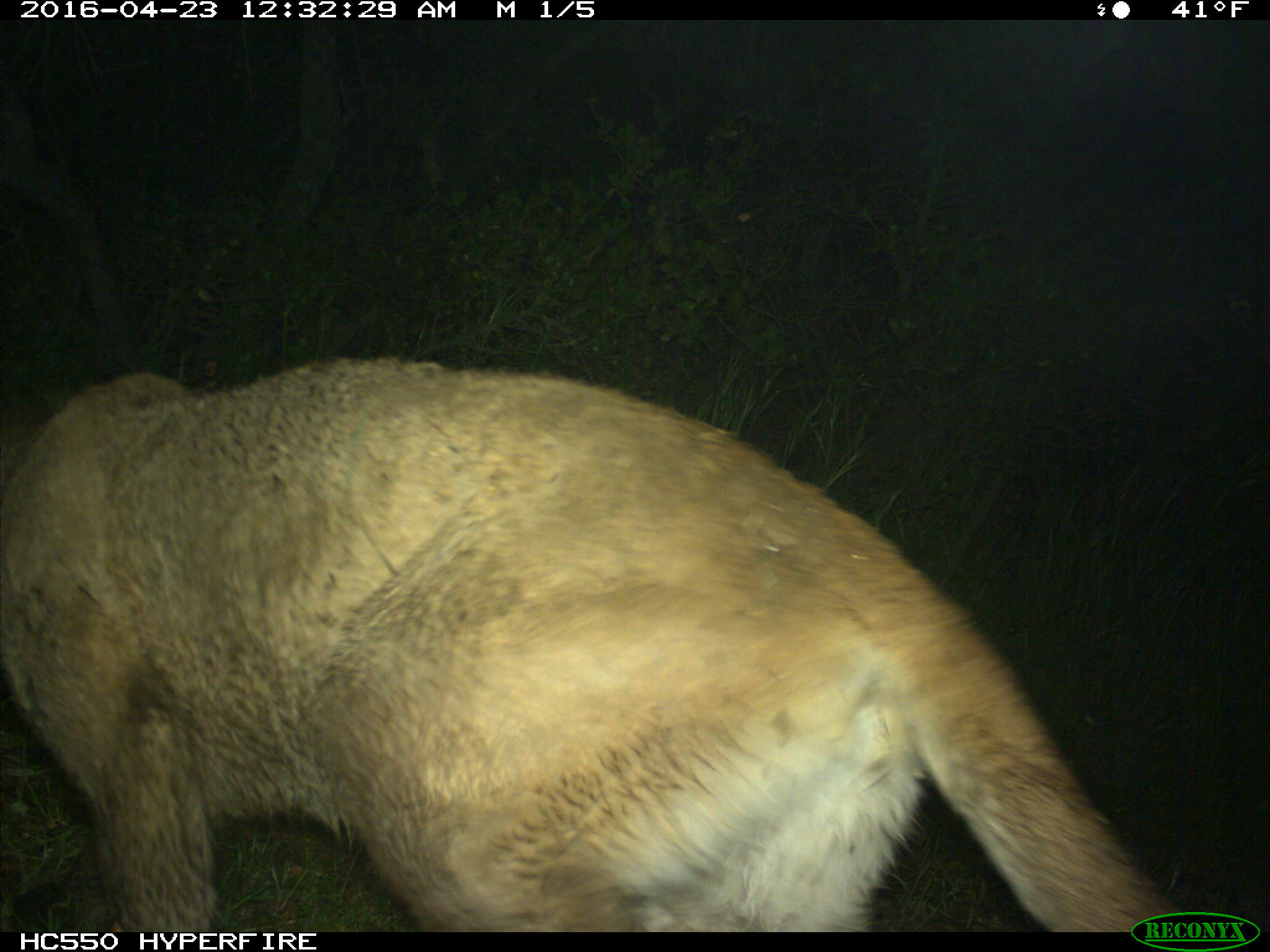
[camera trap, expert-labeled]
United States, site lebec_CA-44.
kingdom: Animalia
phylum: Chordata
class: Mammalia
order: Carnivora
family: Felidae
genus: Puma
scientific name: Puma concolor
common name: mountain lion